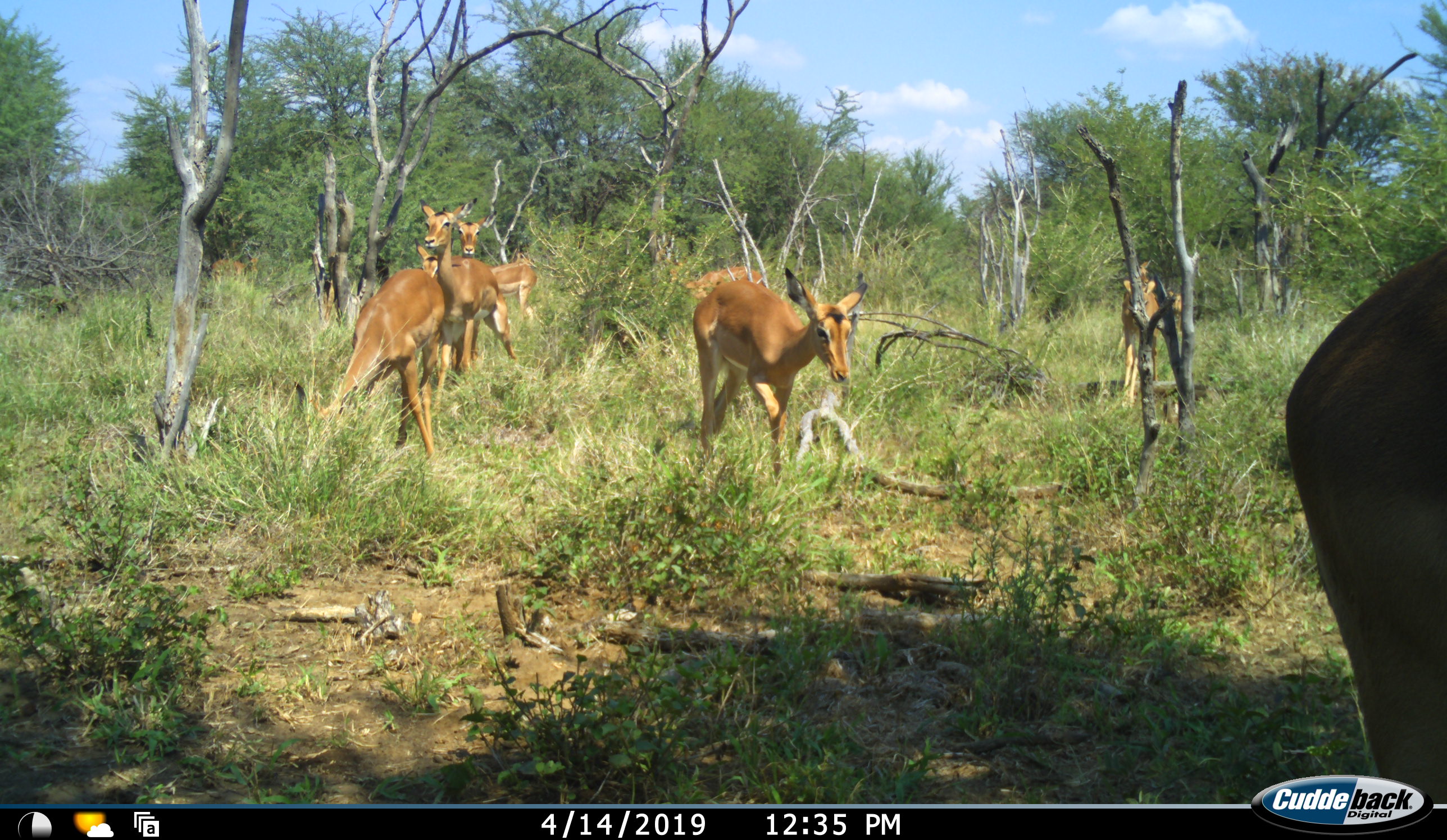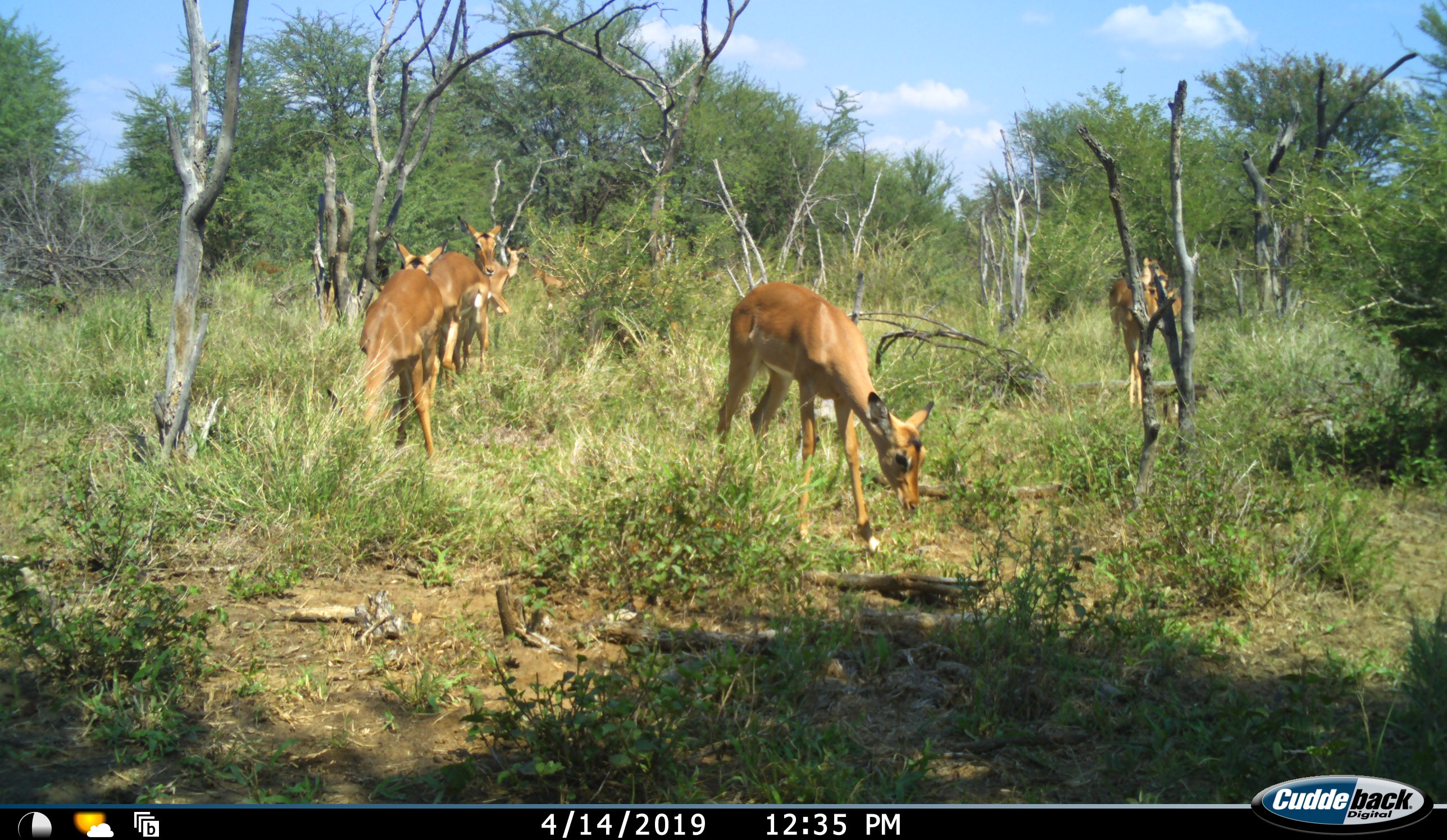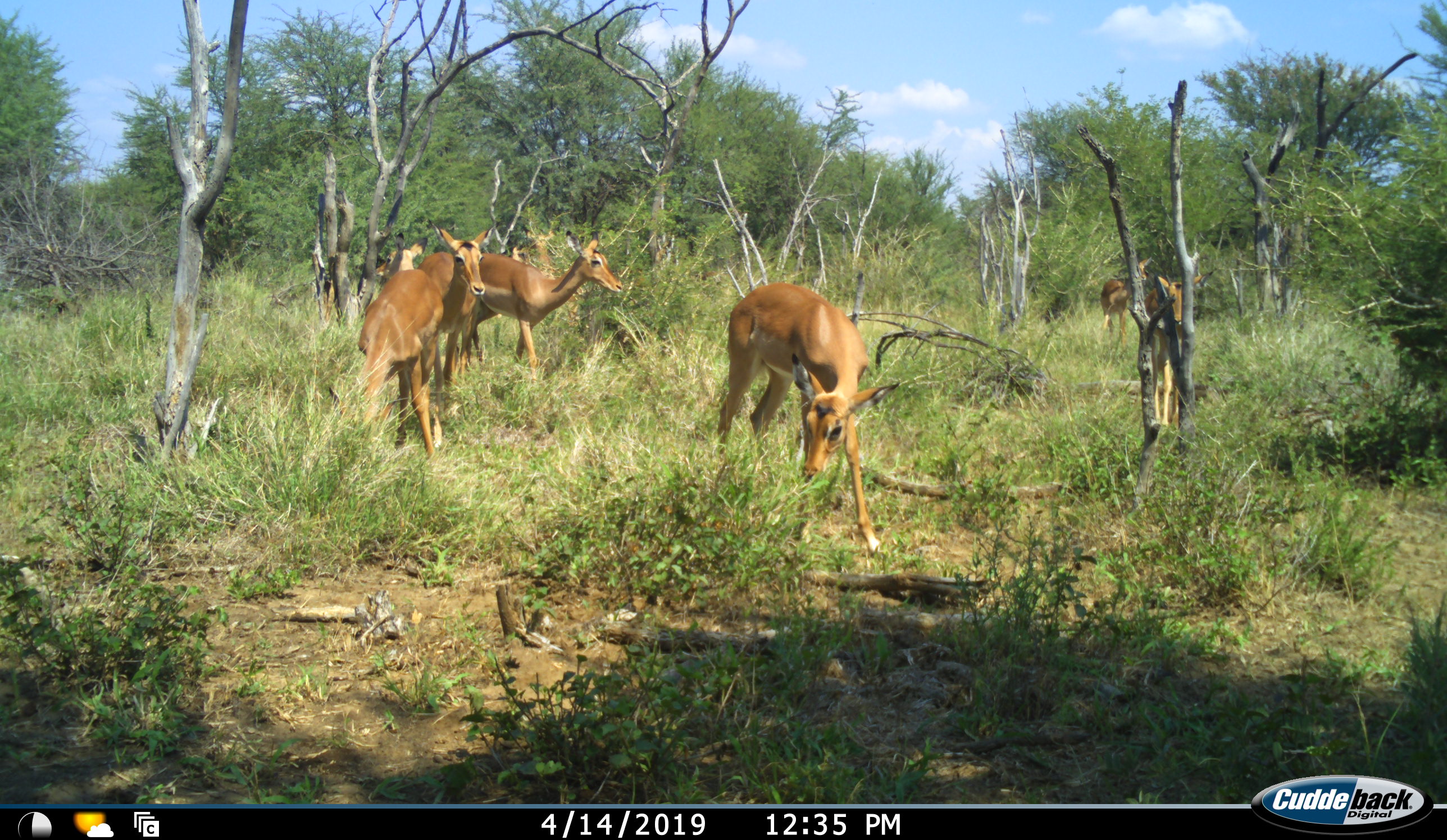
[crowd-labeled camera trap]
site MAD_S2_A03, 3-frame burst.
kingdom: Animalia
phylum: Chordata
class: Mammalia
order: Artiodactyla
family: Bovidae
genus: Aepyceros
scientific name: Aepyceros melampus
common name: impala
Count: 9.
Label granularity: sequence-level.